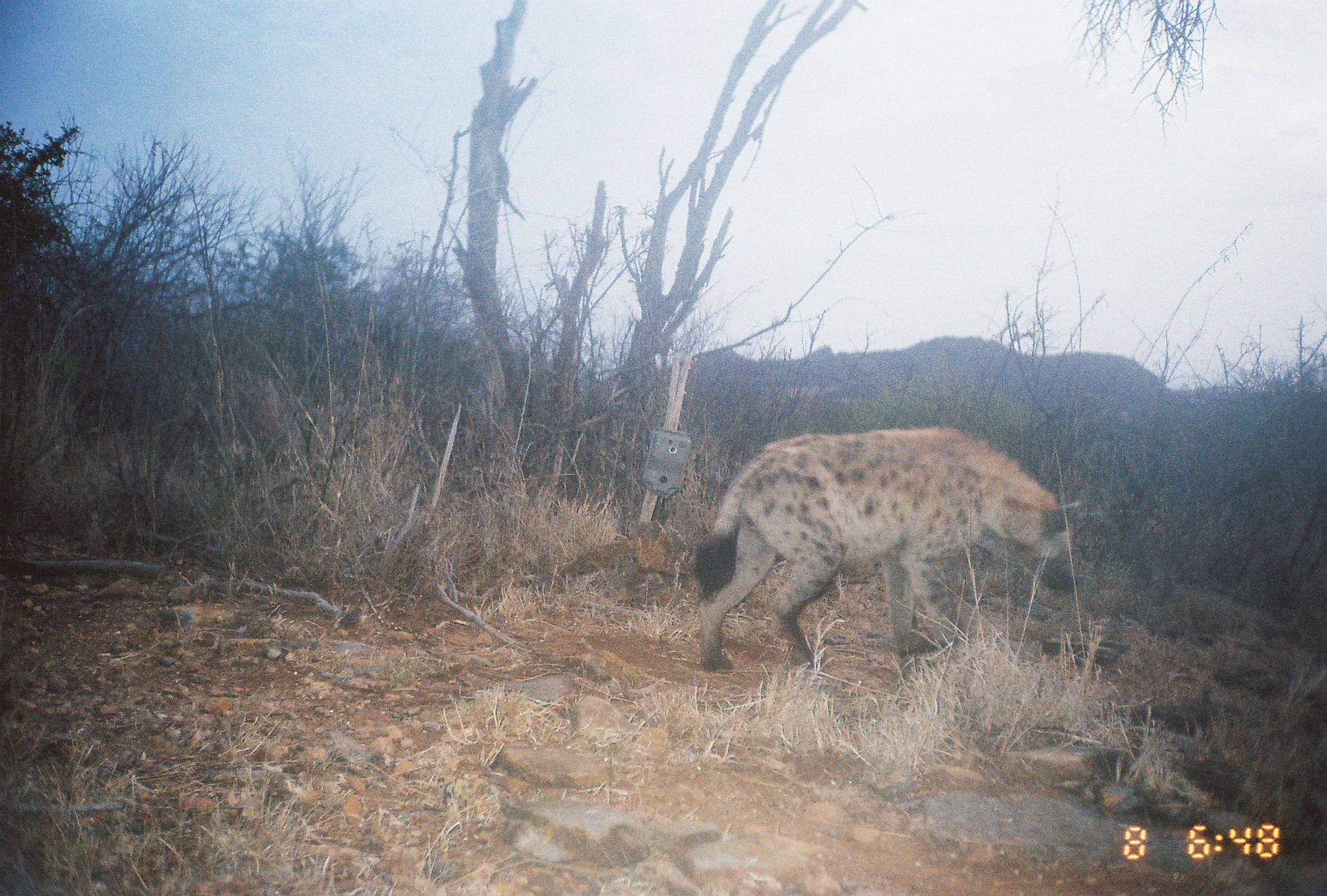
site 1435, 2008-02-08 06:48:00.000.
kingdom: Animalia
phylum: Chordata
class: Mammalia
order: Carnivora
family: Hyaenidae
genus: Crocuta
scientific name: Crocuta crocuta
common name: spotted hyena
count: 1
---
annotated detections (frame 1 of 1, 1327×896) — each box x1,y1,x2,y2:
crocuta crocuta: 691,424,1080,673